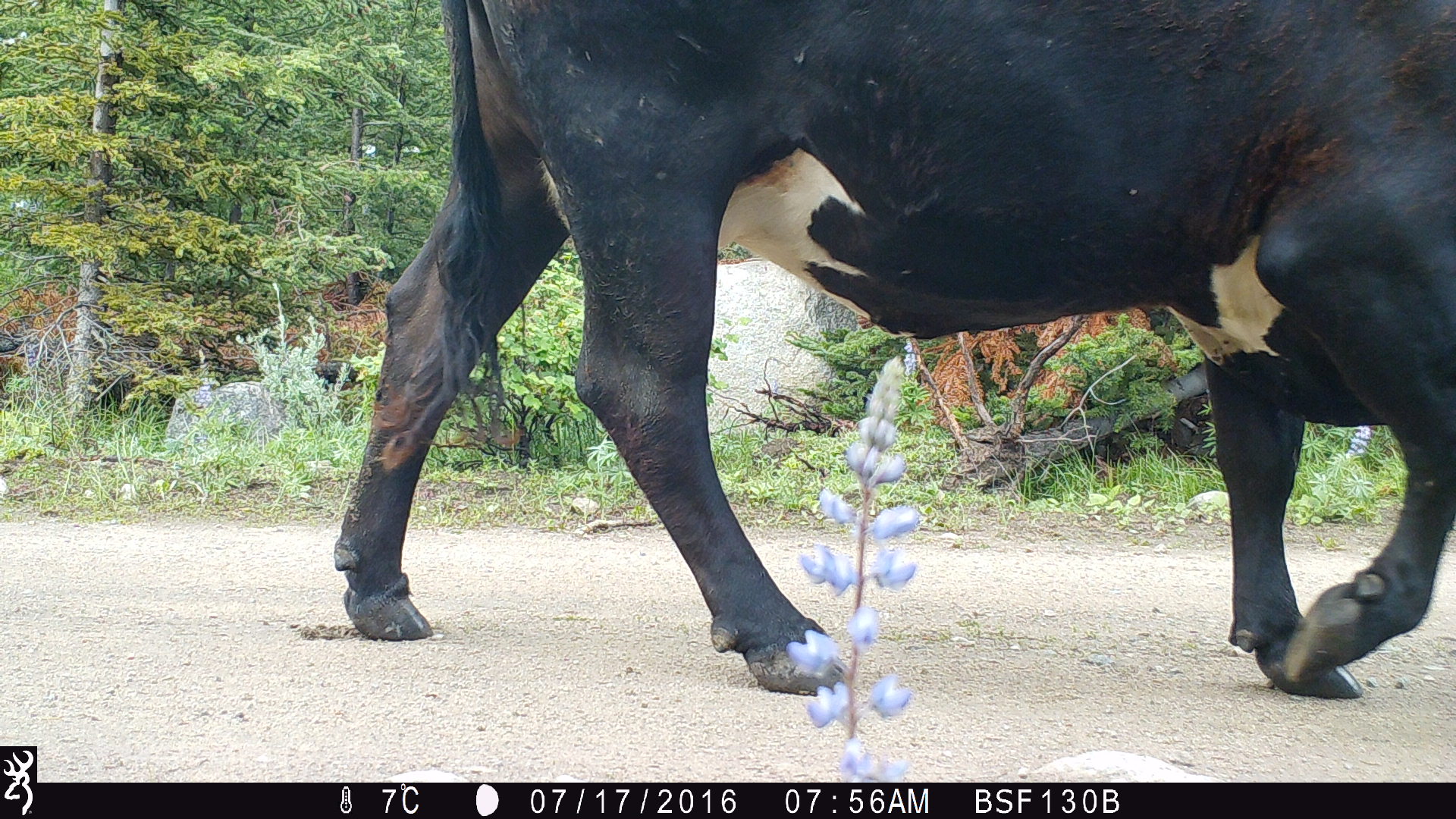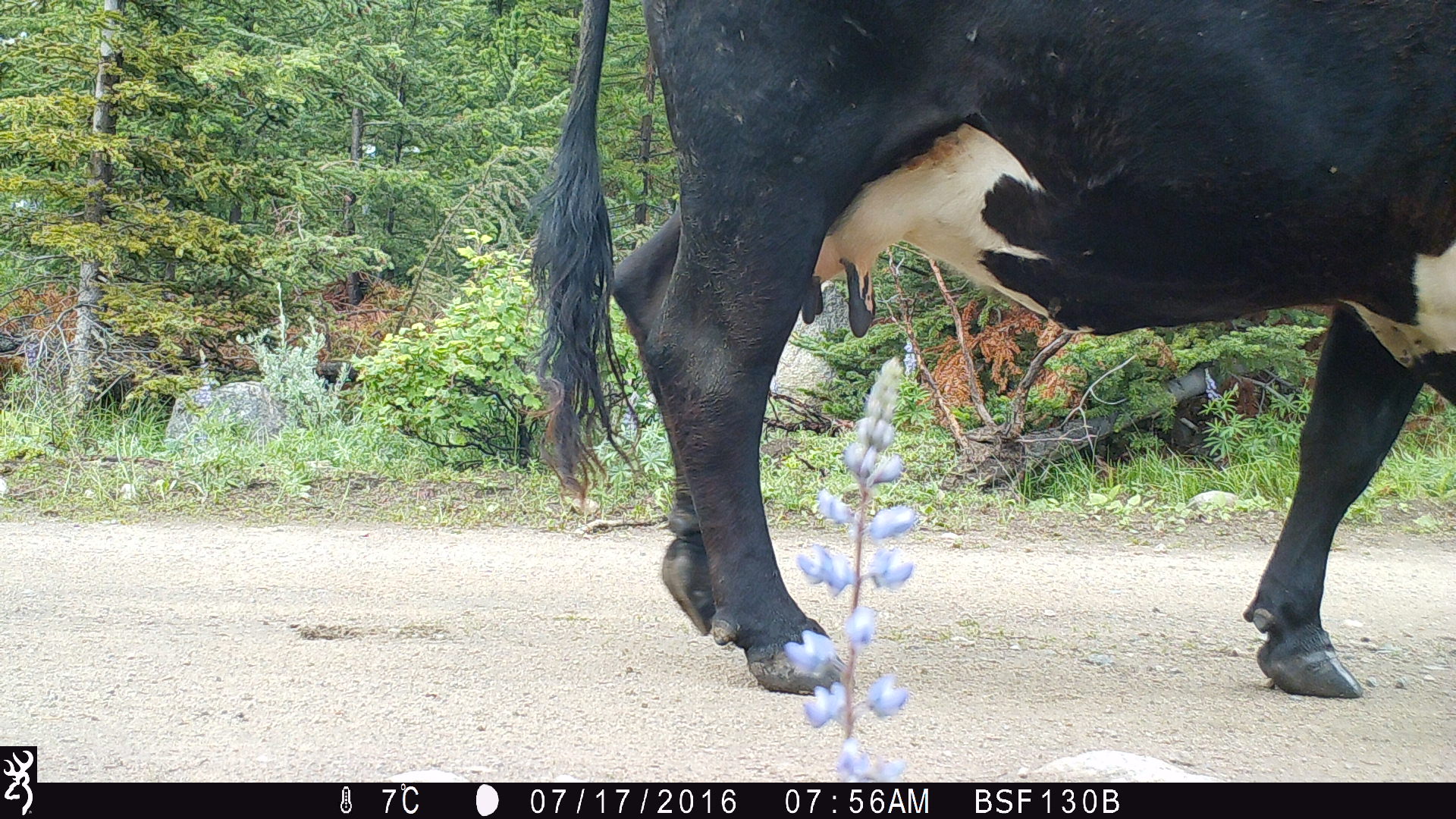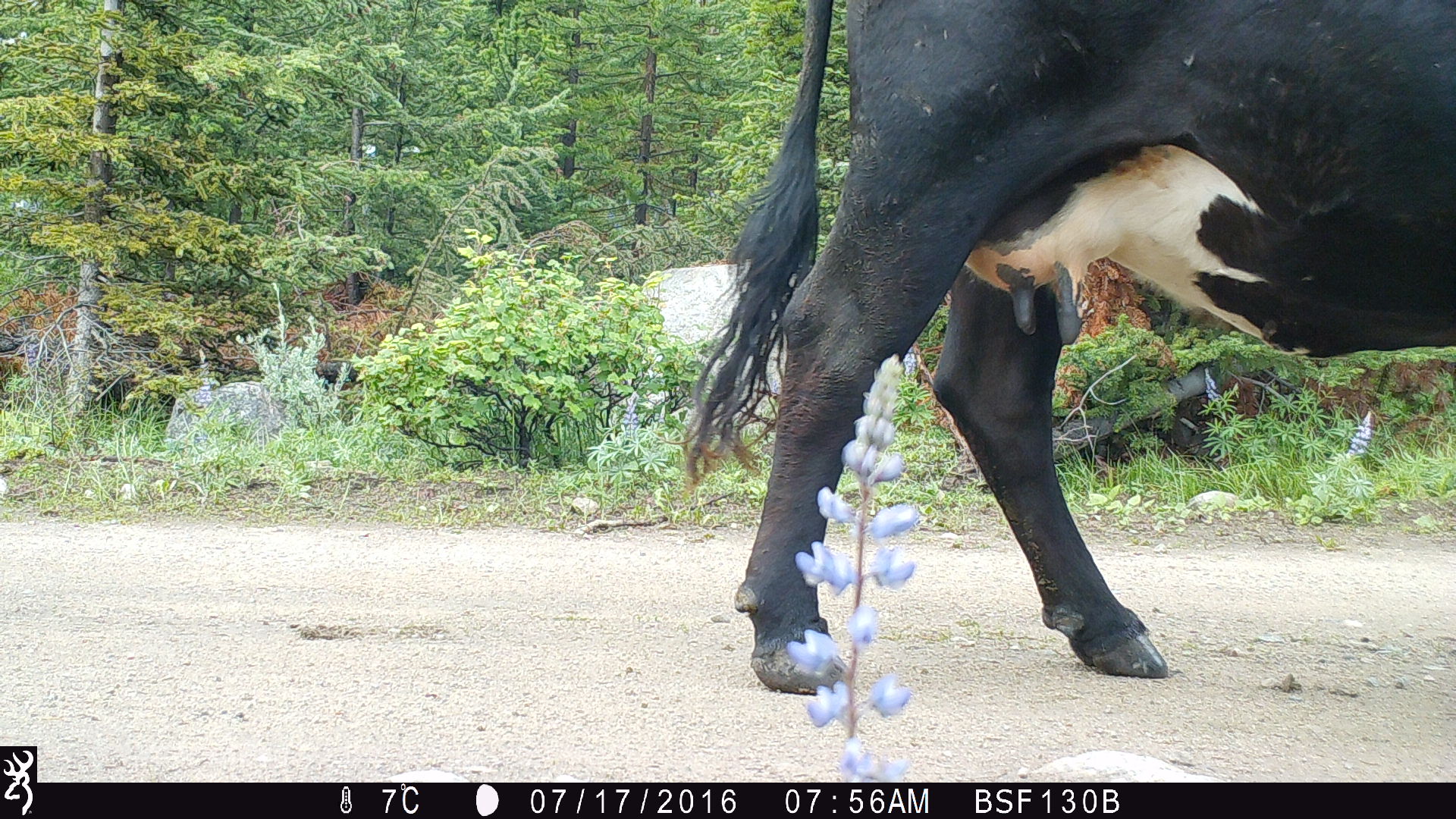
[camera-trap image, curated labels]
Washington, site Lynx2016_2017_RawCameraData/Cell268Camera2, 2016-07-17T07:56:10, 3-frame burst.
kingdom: Animalia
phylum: Chordata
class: Mammalia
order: Artiodactyla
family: Bovidae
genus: Bos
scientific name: Bos taurus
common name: domestic cattle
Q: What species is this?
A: Domestic cattle (Bos taurus).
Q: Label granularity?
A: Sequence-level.